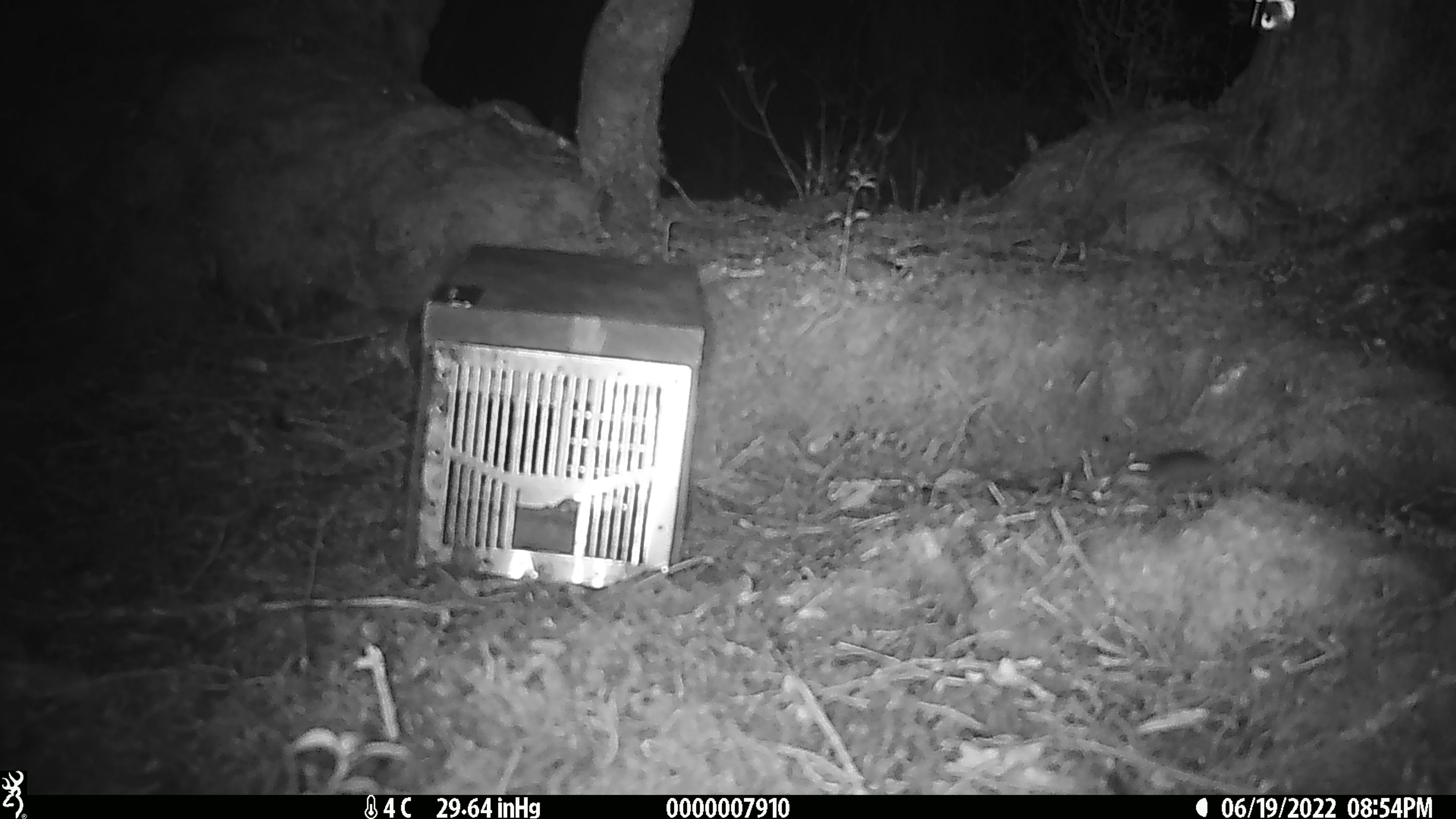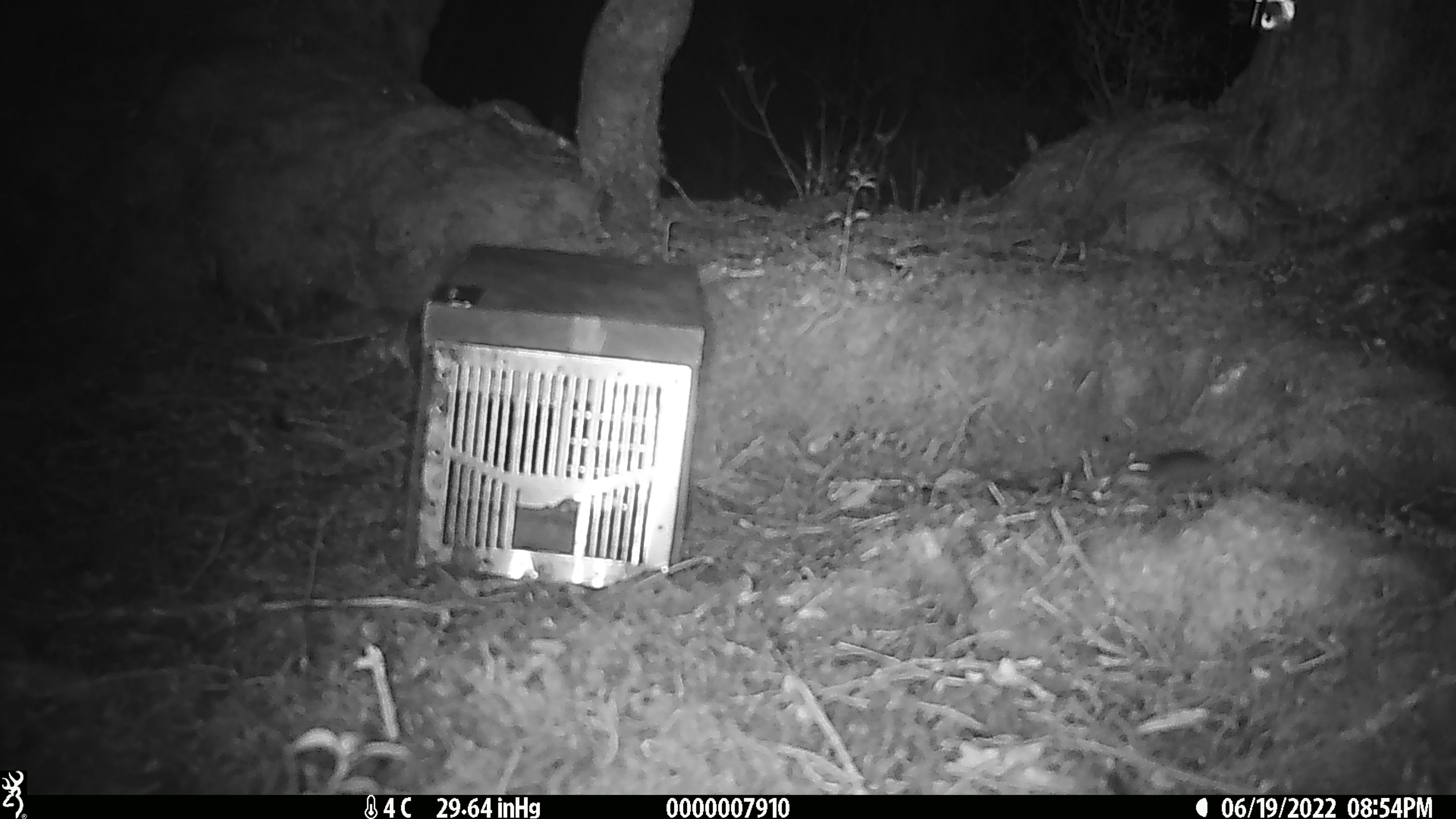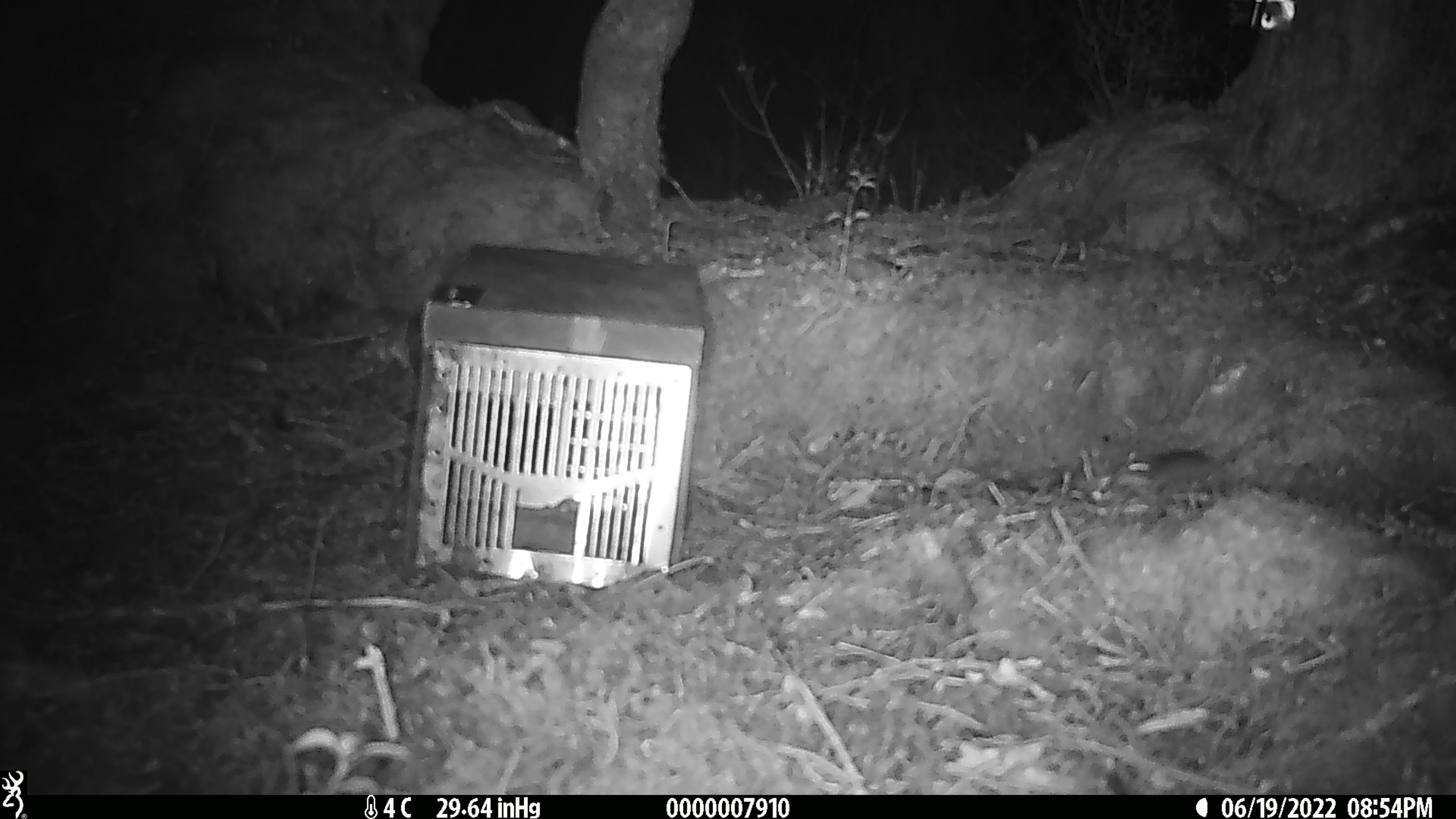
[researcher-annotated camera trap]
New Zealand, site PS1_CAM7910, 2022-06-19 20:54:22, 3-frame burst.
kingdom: Animalia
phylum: Chordata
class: Mammalia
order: Rodentia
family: Muridae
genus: Mus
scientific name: Mus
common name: mouse